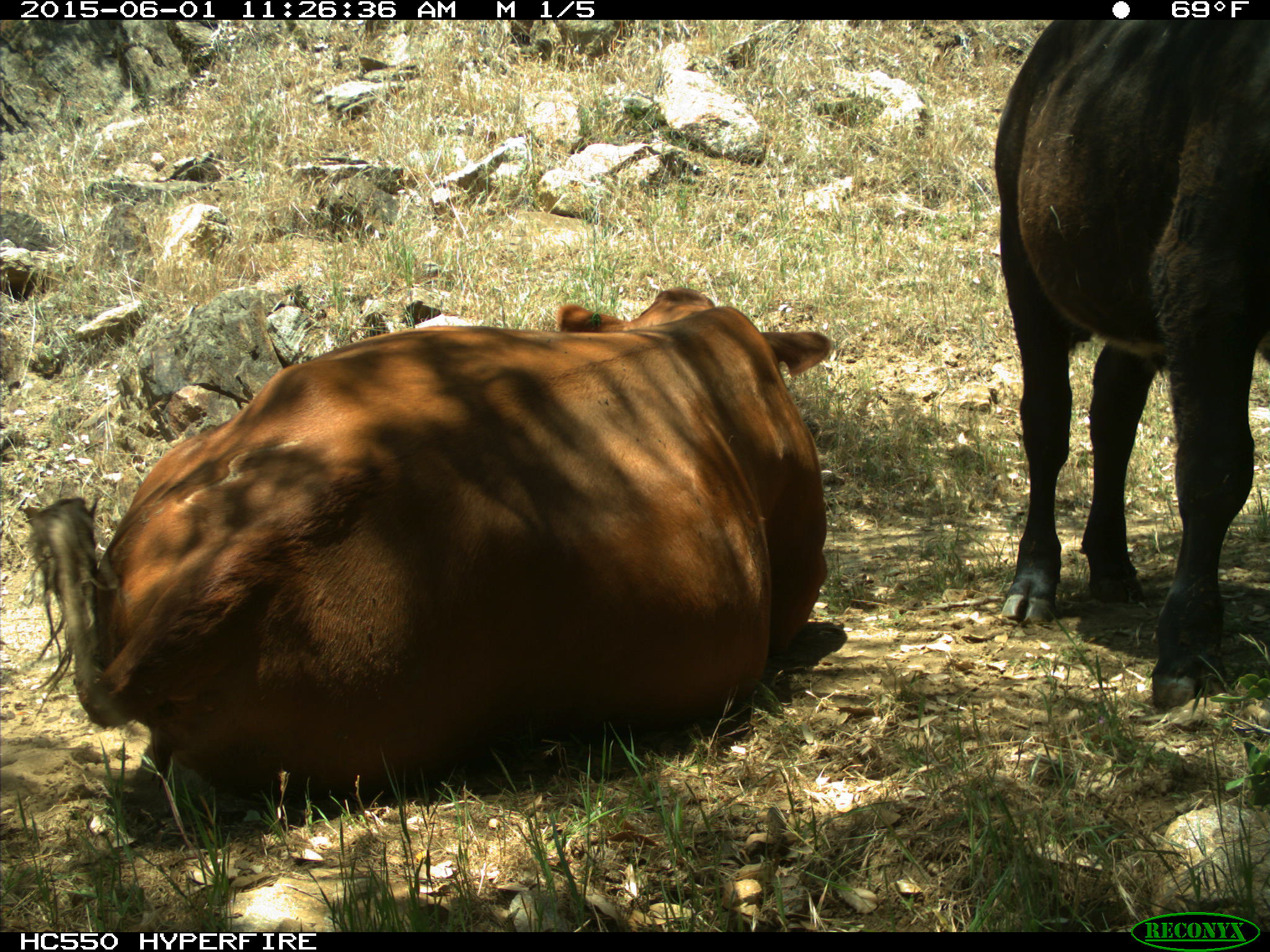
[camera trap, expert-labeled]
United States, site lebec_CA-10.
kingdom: Animalia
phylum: Chordata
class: Mammalia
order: Artiodactyla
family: Bovidae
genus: Bos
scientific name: Bos taurus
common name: domestic cow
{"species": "Bos taurus (domestic cow)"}